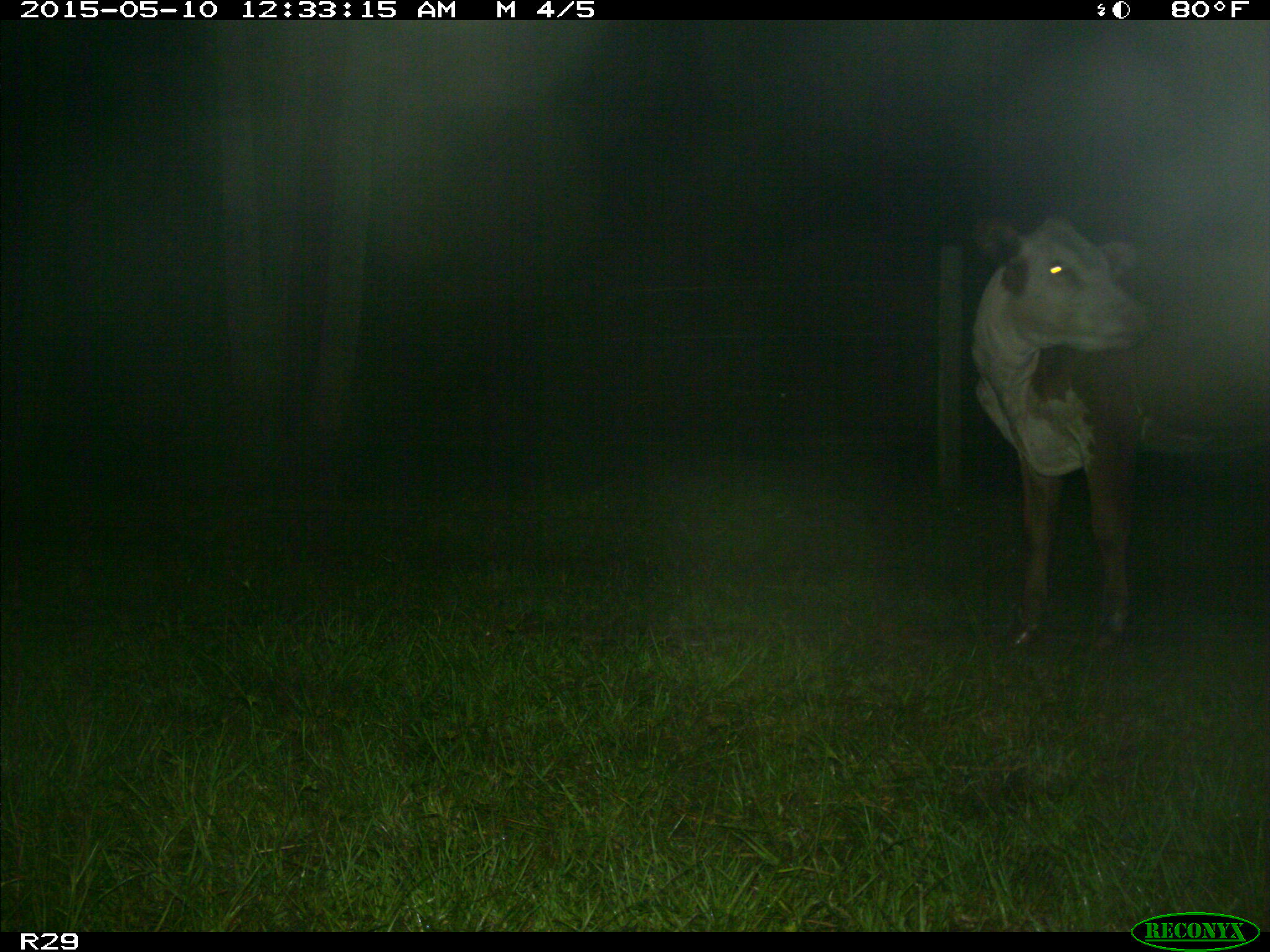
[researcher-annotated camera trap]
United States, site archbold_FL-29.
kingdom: Animalia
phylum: Chordata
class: Mammalia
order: Artiodactyla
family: Bovidae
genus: Bos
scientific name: Bos taurus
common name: domestic cow